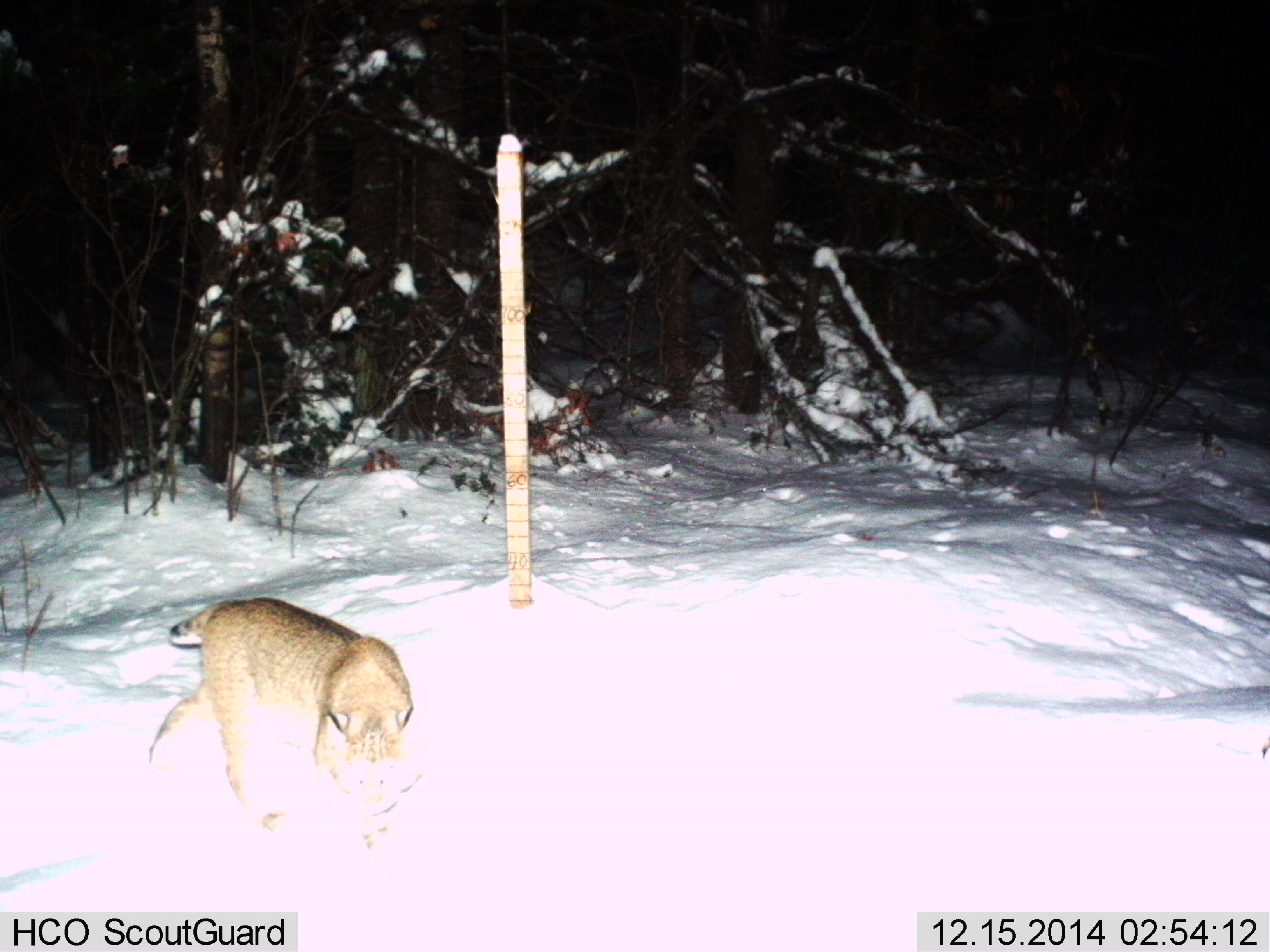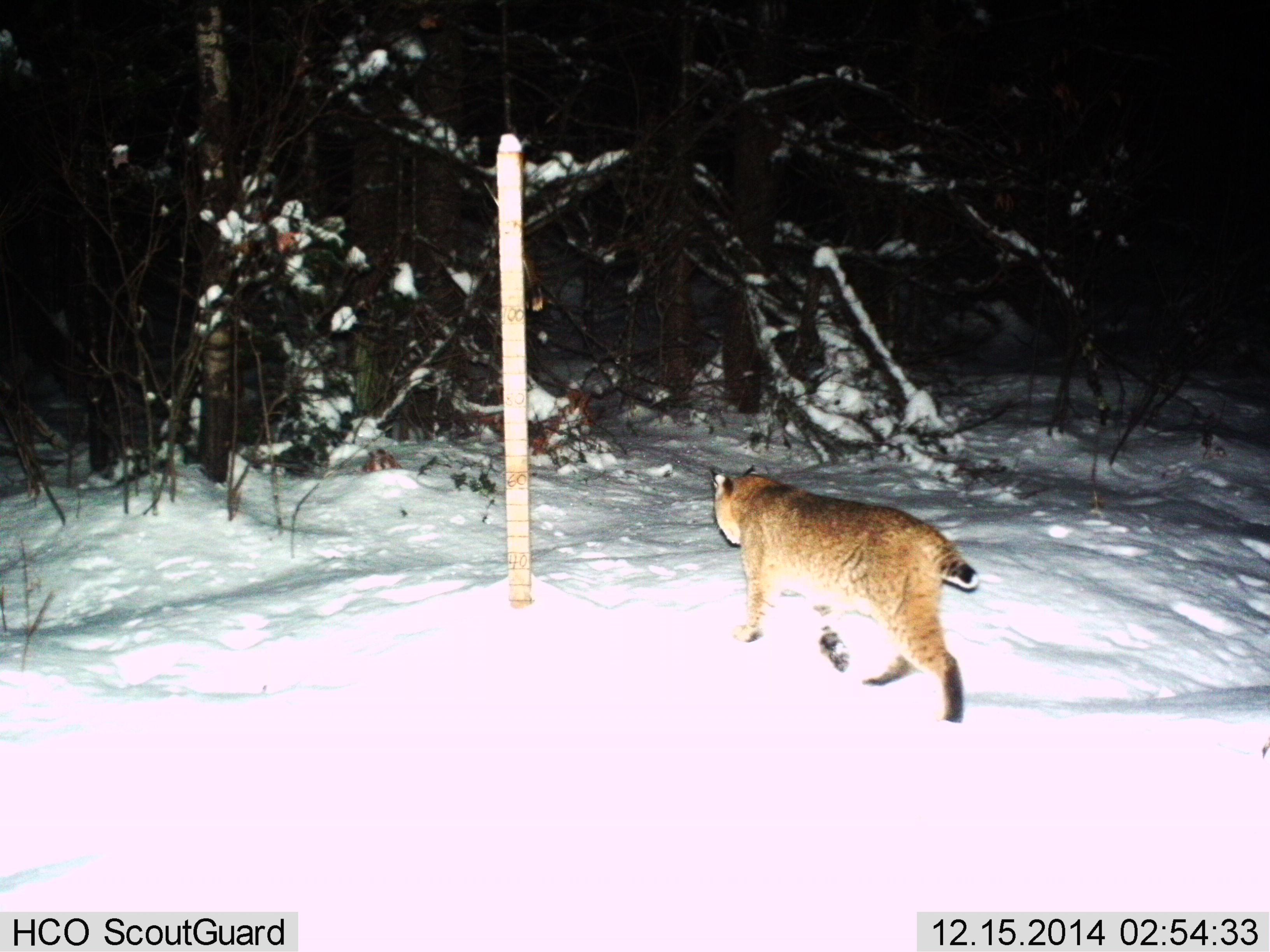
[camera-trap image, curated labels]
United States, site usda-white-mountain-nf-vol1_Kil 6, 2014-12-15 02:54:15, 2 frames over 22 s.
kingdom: Animalia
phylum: Chordata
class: Mammalia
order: Carnivora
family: Felidae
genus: Lynx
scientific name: Lynx rufus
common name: bobcat